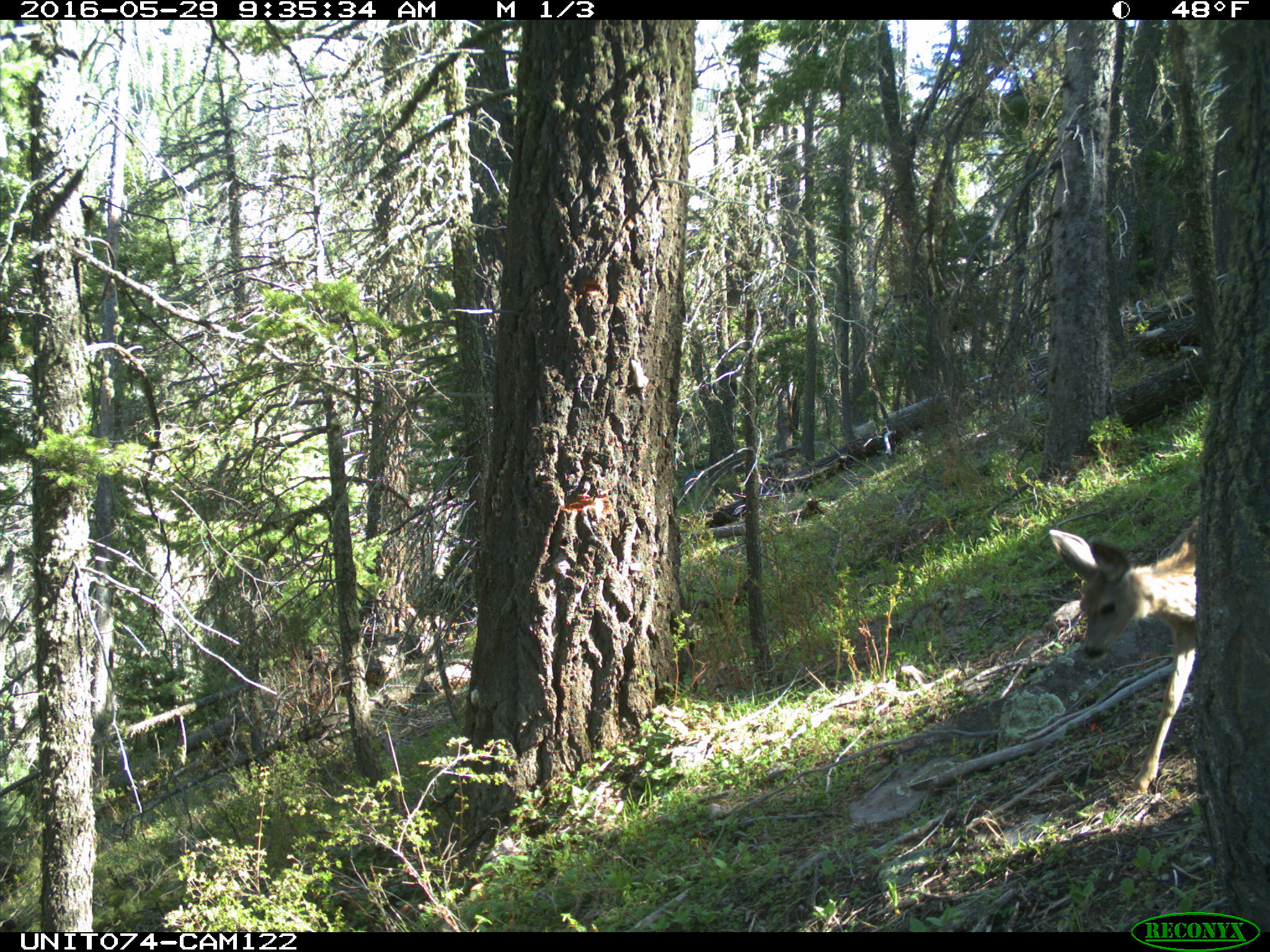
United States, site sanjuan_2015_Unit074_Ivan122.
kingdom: Animalia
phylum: Chordata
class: Mammalia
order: Artiodactyla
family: Cervidae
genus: Odocoileus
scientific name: Odocoileus hemionus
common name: mule deer